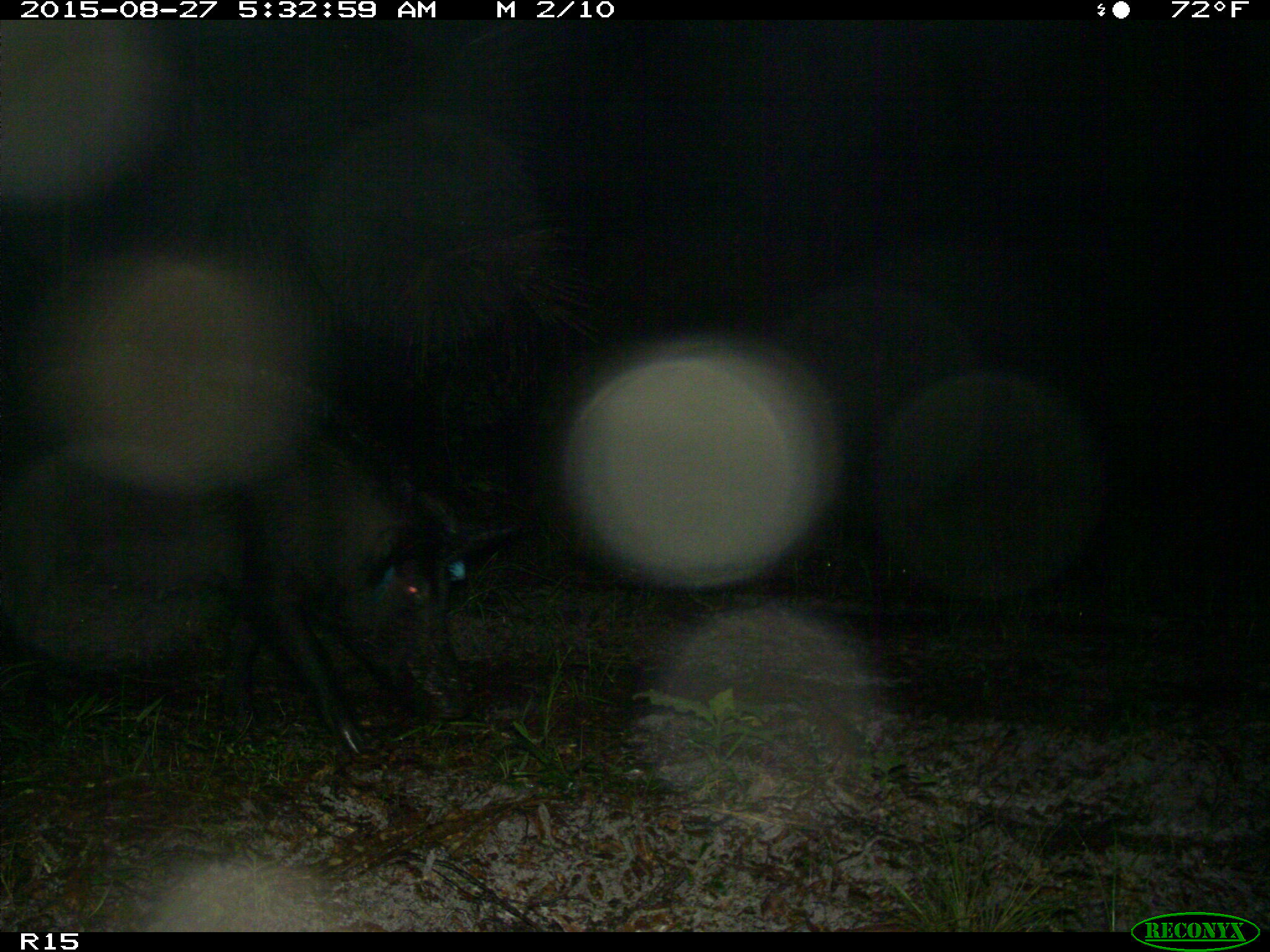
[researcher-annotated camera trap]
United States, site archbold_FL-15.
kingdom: Animalia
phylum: Chordata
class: Mammalia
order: Artiodactyla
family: Suidae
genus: Sus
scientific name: Sus scrofa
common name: wild boar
Sus scrofa (wild boar).